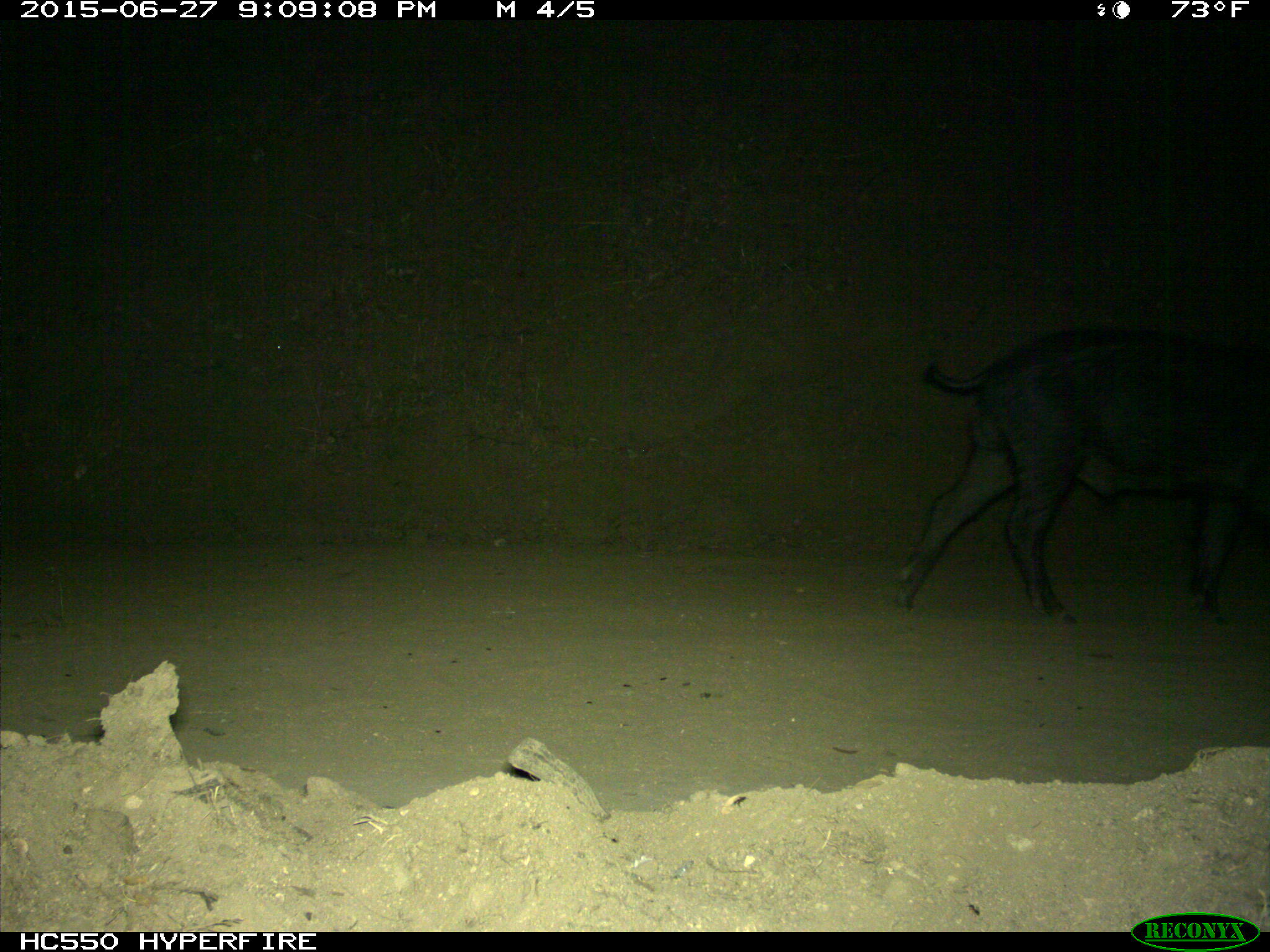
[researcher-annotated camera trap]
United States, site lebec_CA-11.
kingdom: Animalia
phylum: Chordata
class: Mammalia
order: Artiodactyla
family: Suidae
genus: Sus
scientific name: Sus scrofa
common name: wild boar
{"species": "Sus scrofa (wild boar)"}